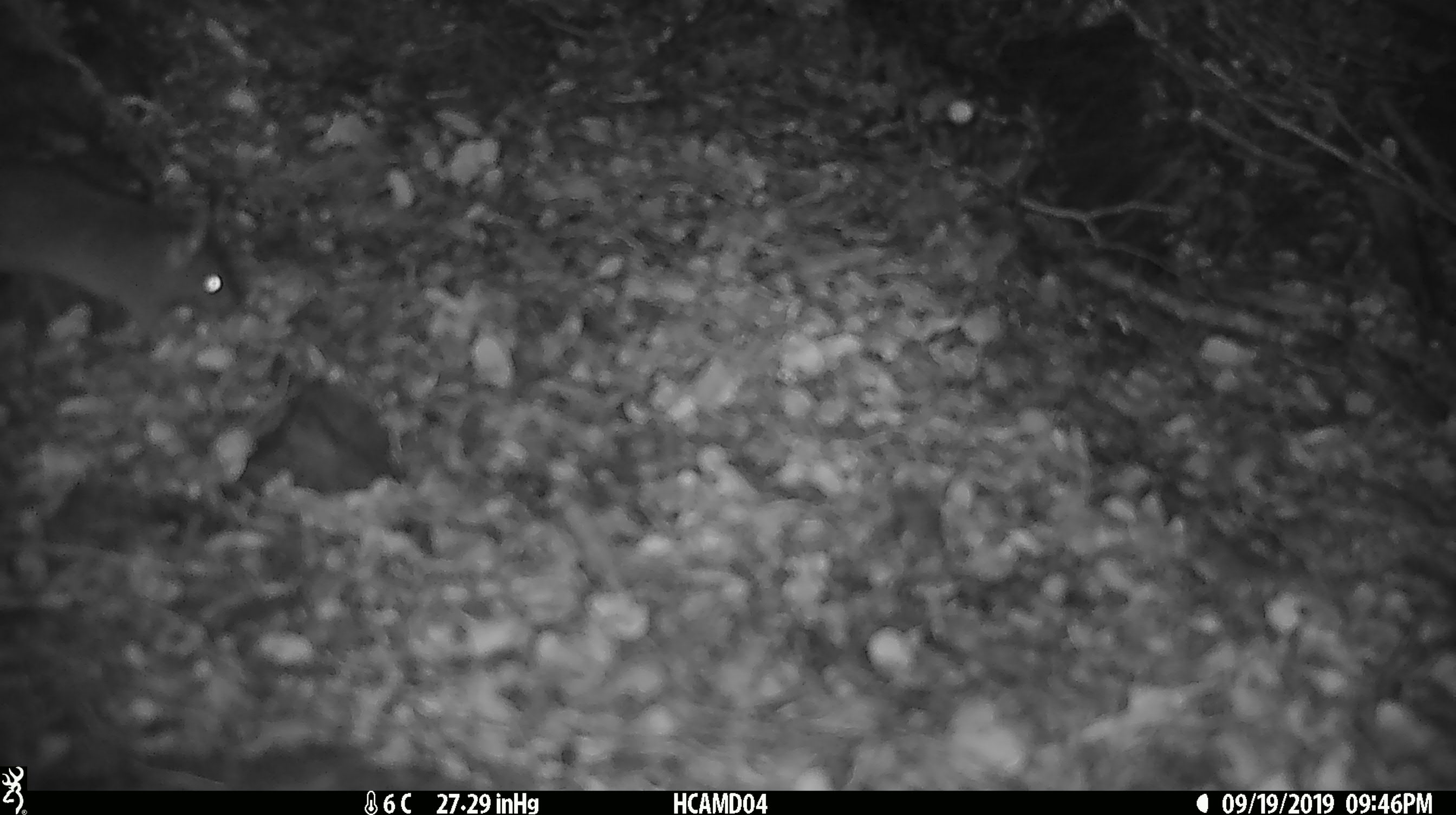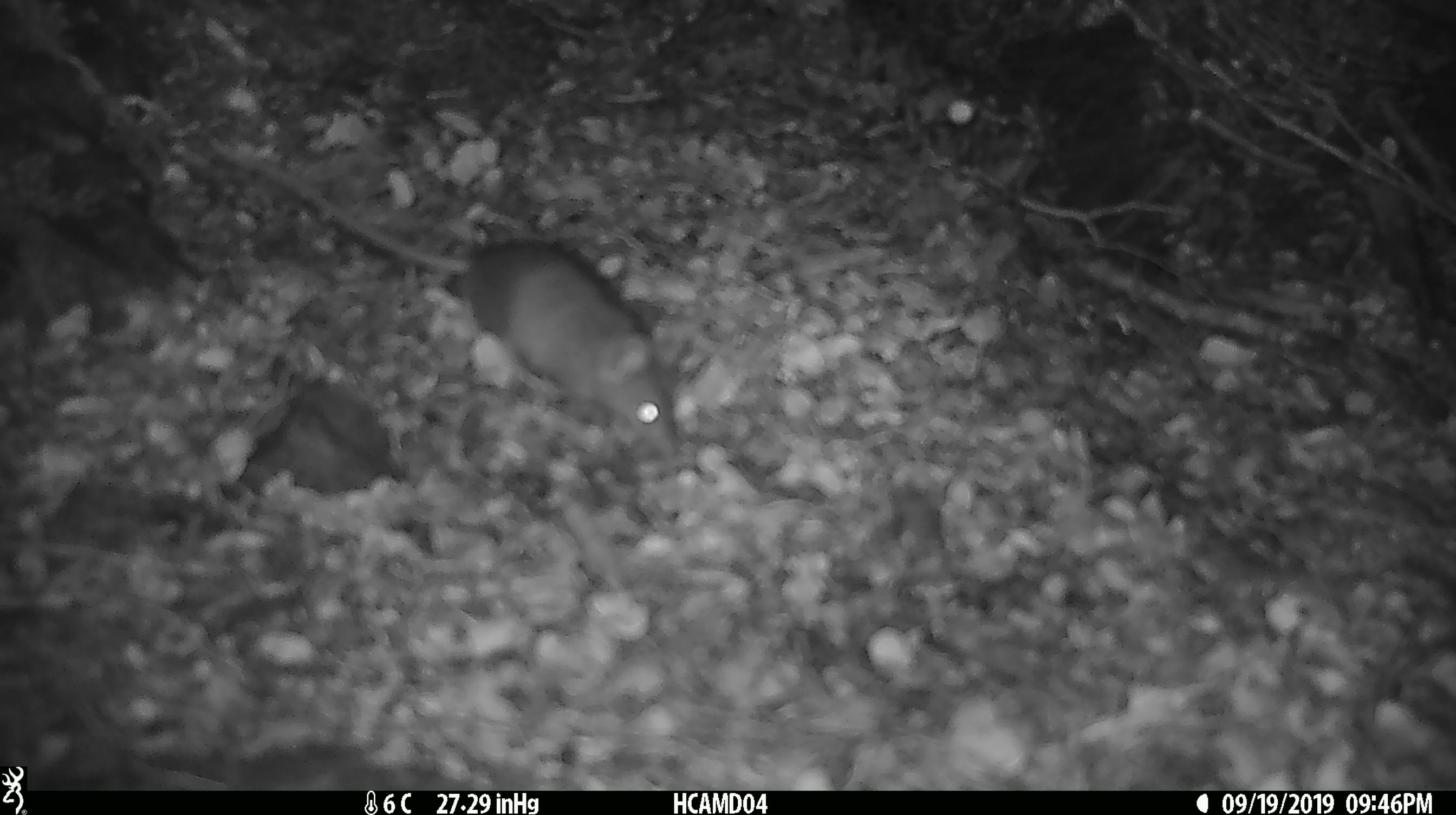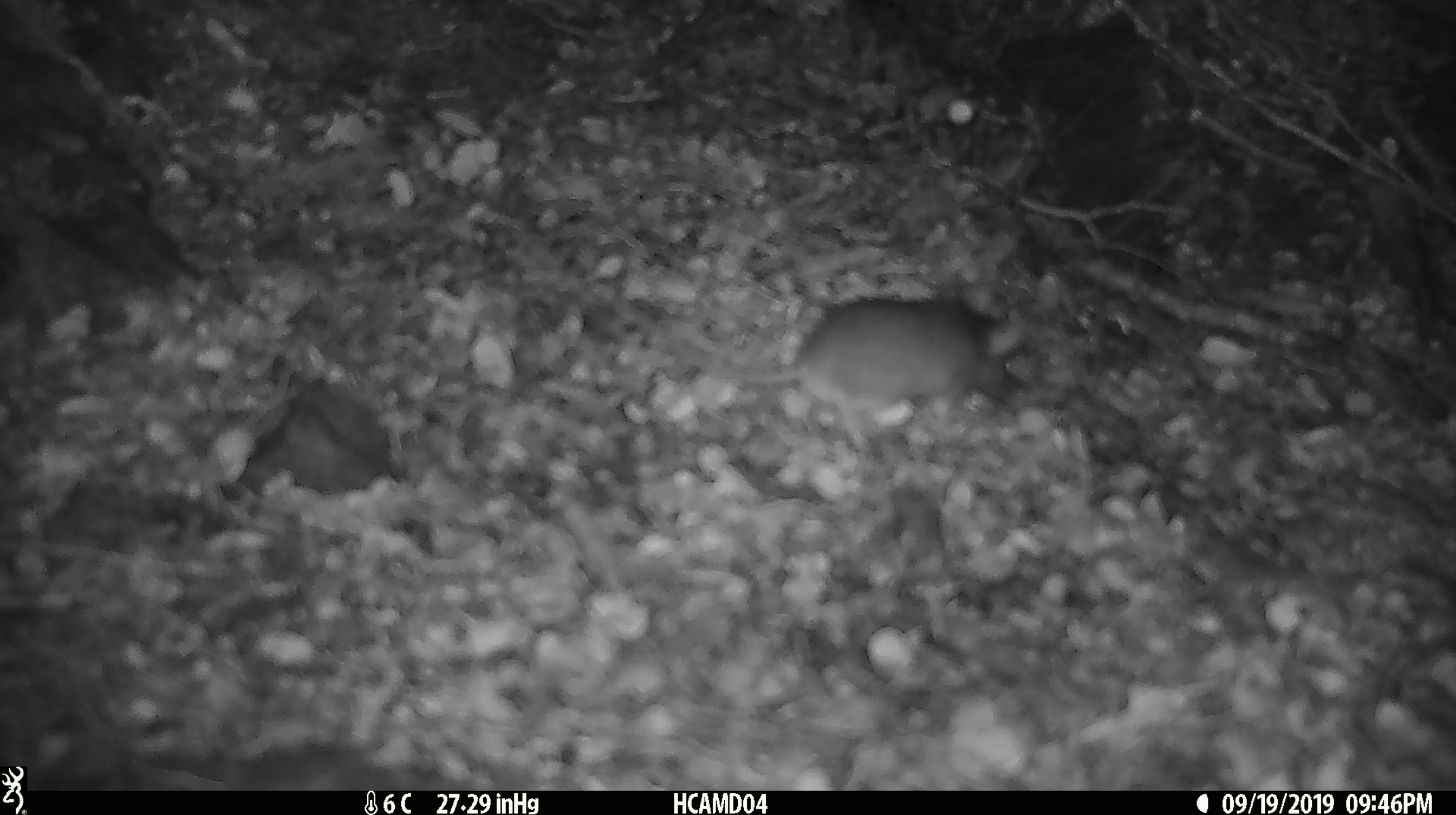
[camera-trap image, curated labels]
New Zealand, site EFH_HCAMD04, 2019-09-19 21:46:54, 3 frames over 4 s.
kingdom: Animalia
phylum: Chordata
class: Mammalia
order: Rodentia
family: Muridae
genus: Mus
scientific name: Mus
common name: mouse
Mouse (Mus).